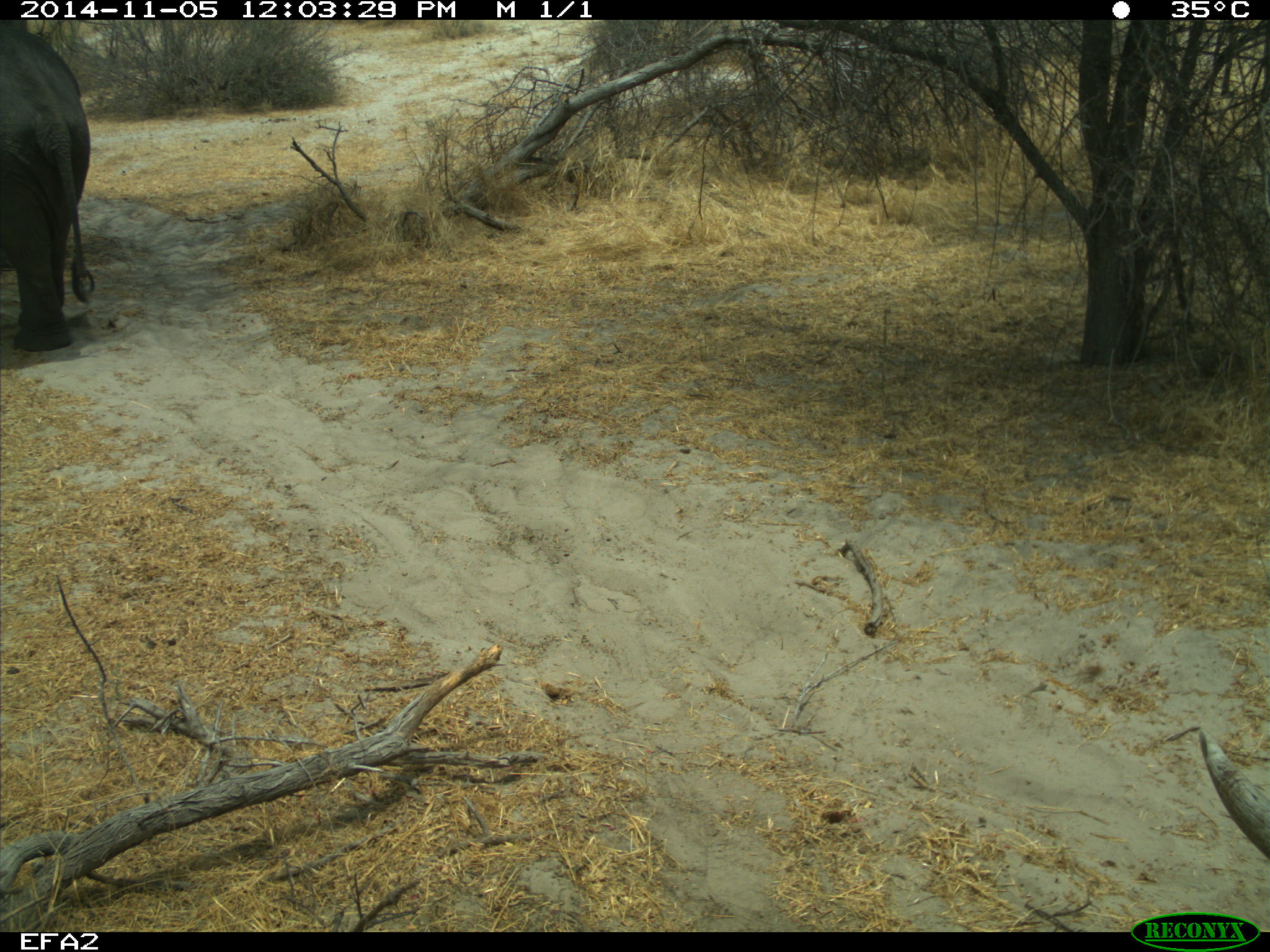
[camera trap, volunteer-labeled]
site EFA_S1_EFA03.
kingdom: Animalia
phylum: Chordata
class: Mammalia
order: Proboscidea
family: Elephantidae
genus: Loxodonta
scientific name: Loxodonta africana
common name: african bush elephant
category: elephant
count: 1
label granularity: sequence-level